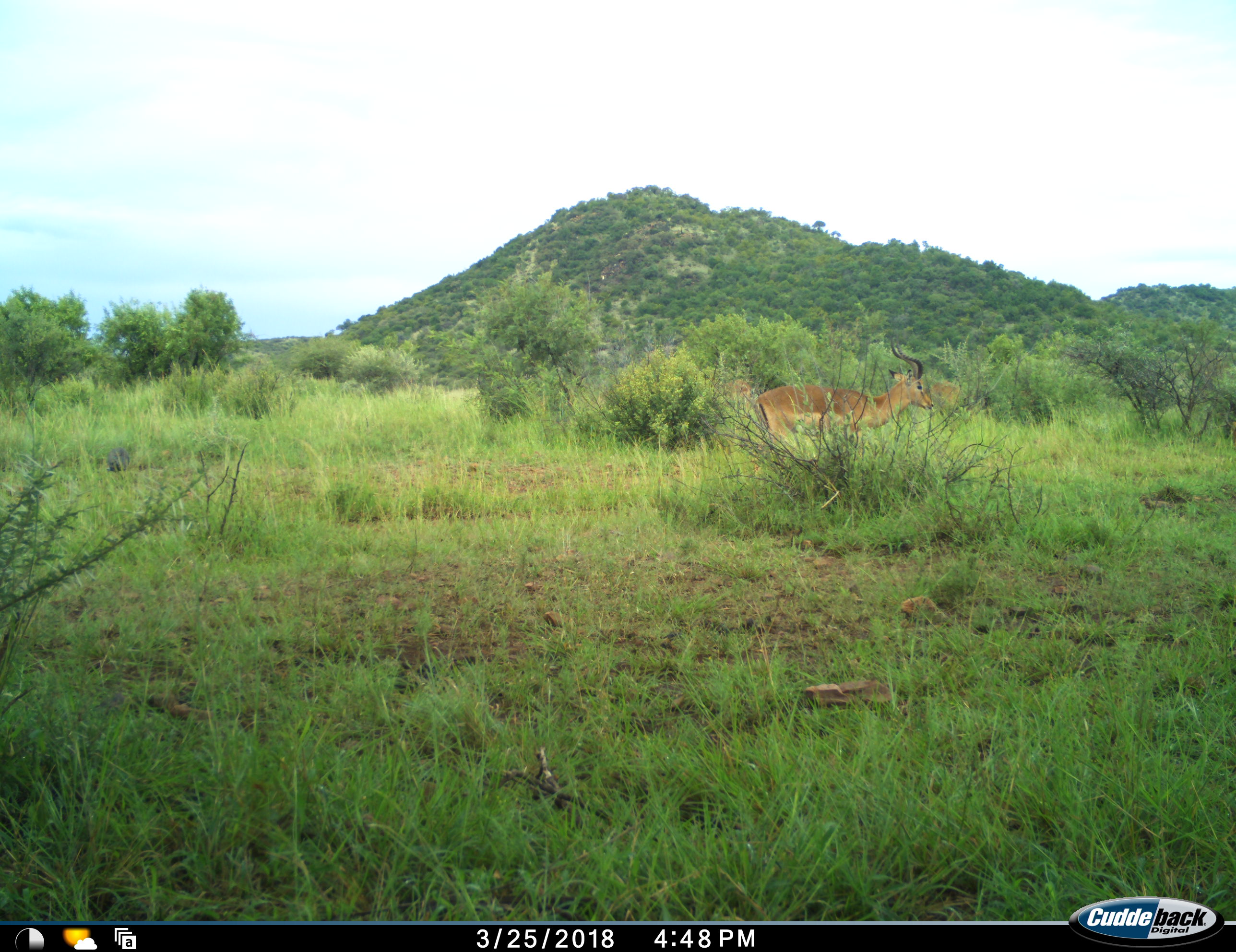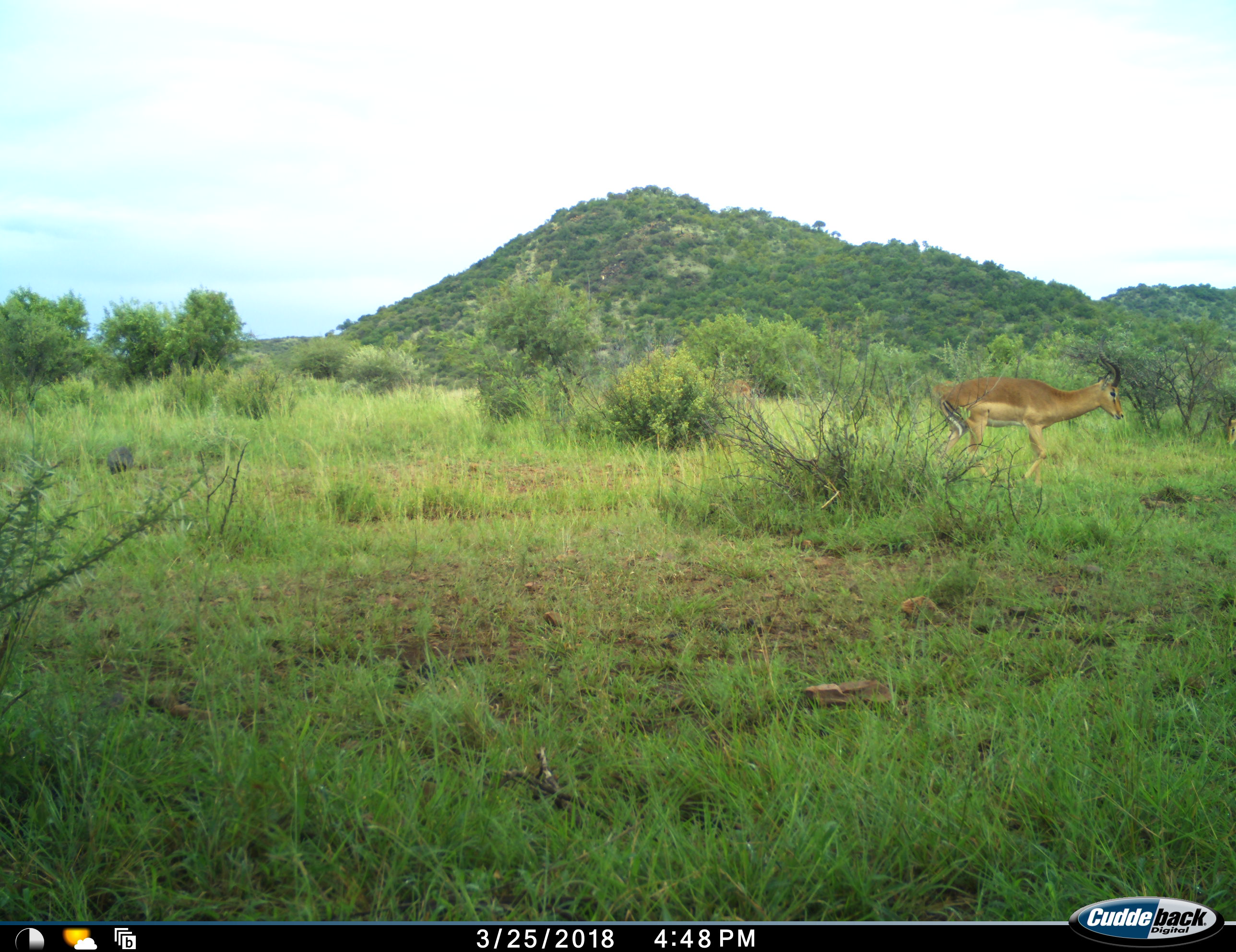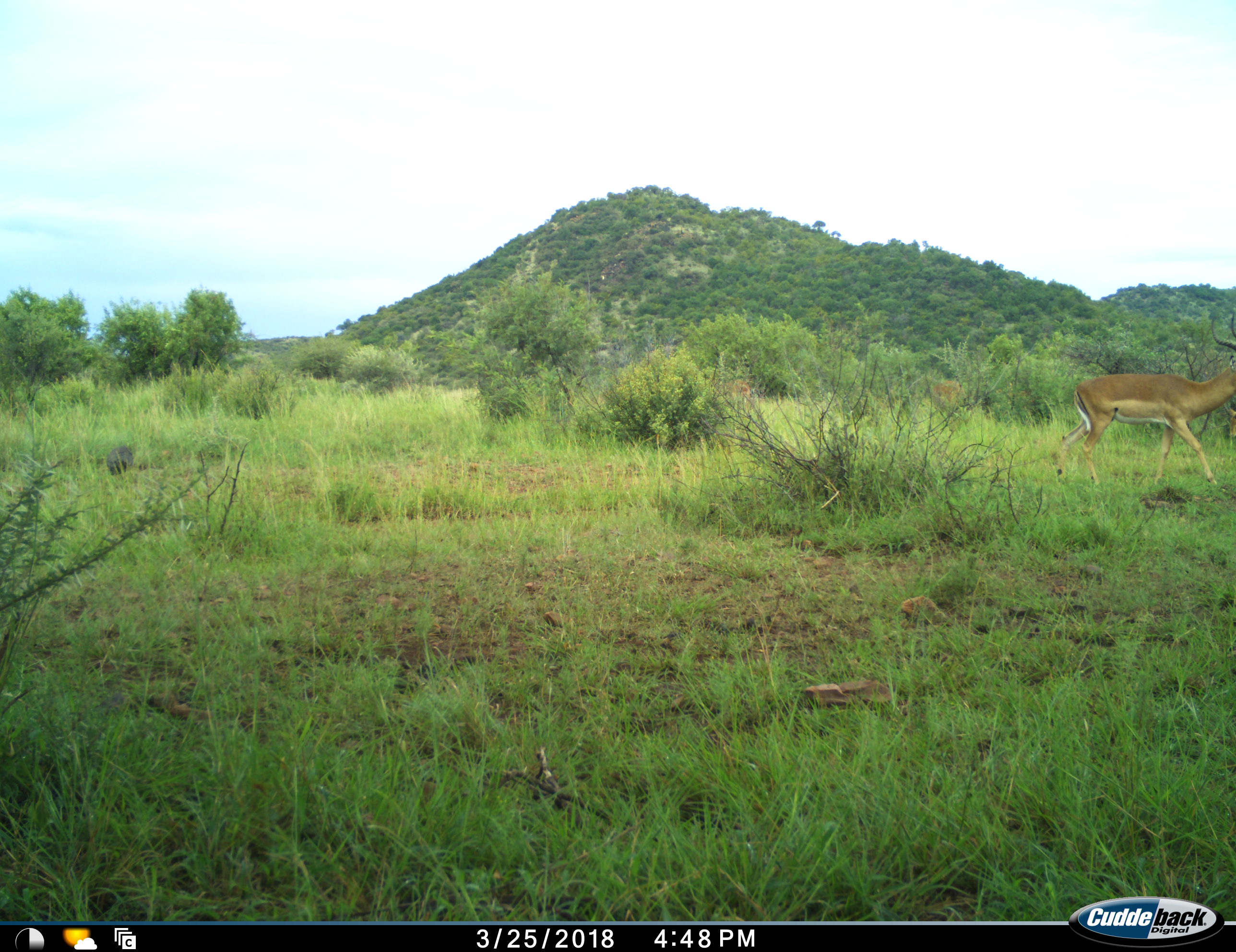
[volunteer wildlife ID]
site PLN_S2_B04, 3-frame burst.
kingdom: Animalia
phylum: Chordata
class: Mammalia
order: Artiodactyla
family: Bovidae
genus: Aepyceros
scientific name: Aepyceros melampus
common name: impala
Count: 1.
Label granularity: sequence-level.